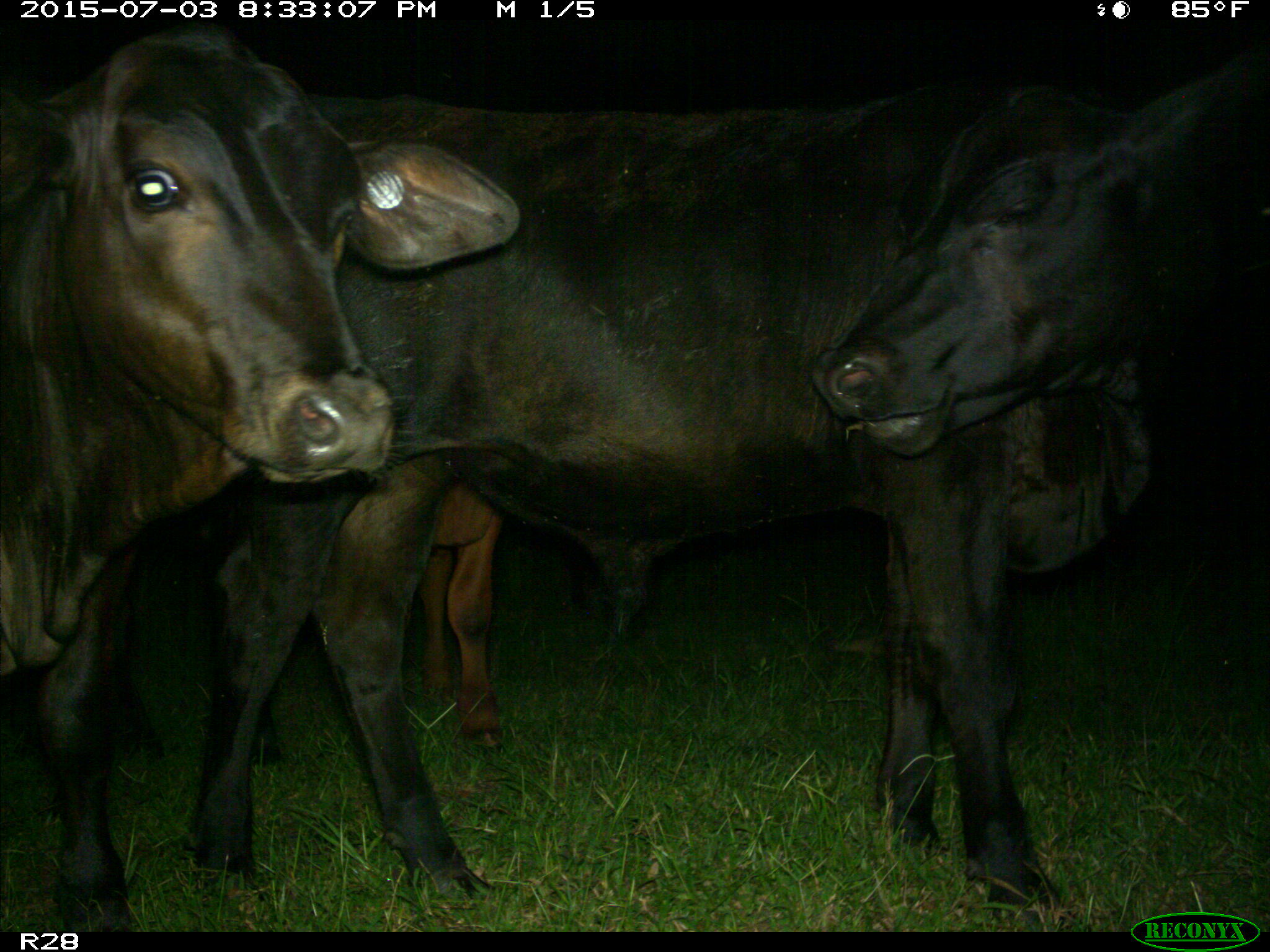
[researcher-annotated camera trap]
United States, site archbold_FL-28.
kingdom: Animalia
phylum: Chordata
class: Mammalia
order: Artiodactyla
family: Bovidae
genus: Bos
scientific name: Bos taurus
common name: domestic cow